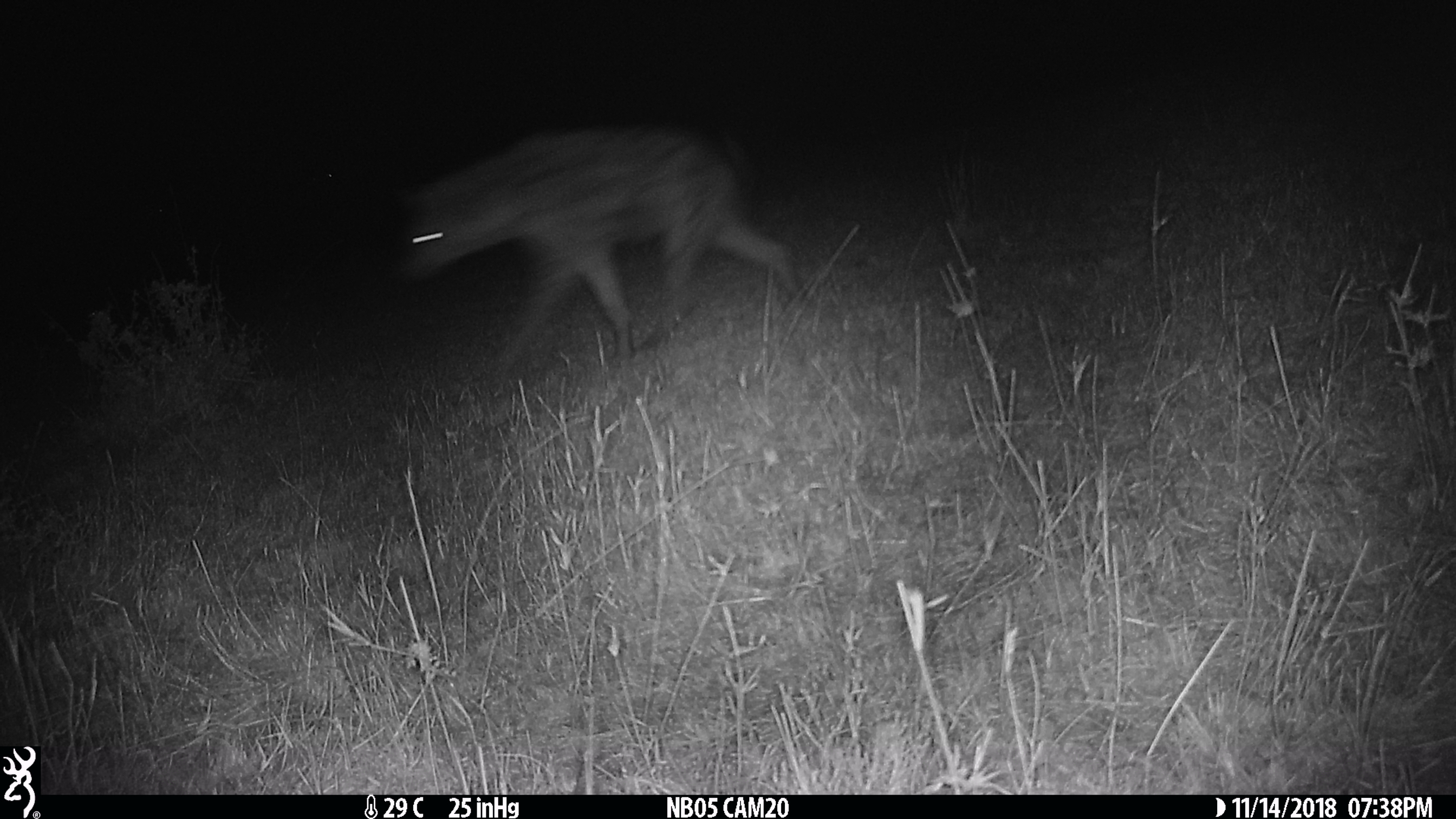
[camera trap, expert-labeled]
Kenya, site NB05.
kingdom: Animalia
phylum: Chordata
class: Mammalia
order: Carnivora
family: Hyaenidae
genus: Crocuta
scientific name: Crocuta crocuta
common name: spotted hyena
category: hyena spotted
Hyena spotted (spotted hyena) (Crocuta crocuta).